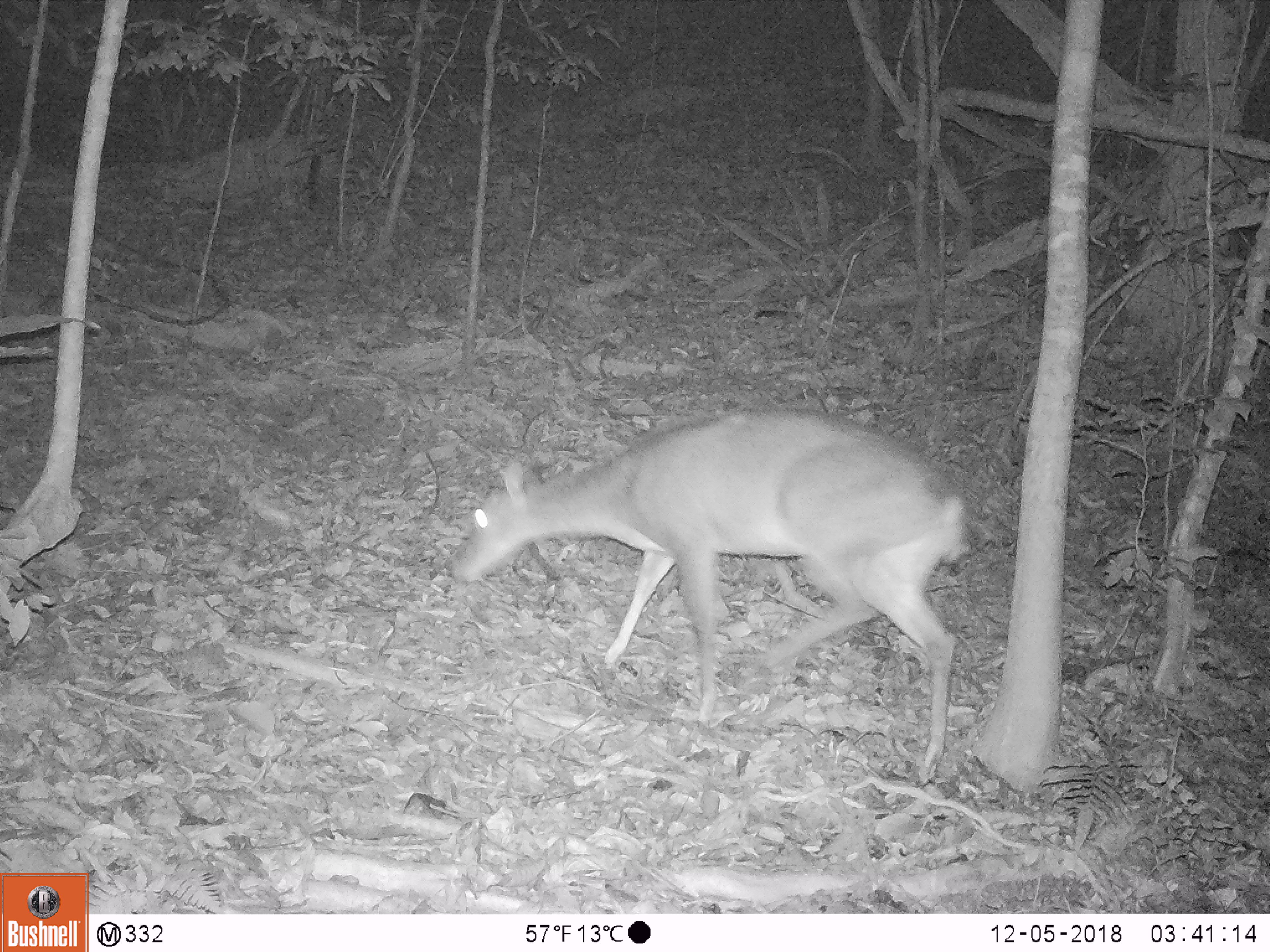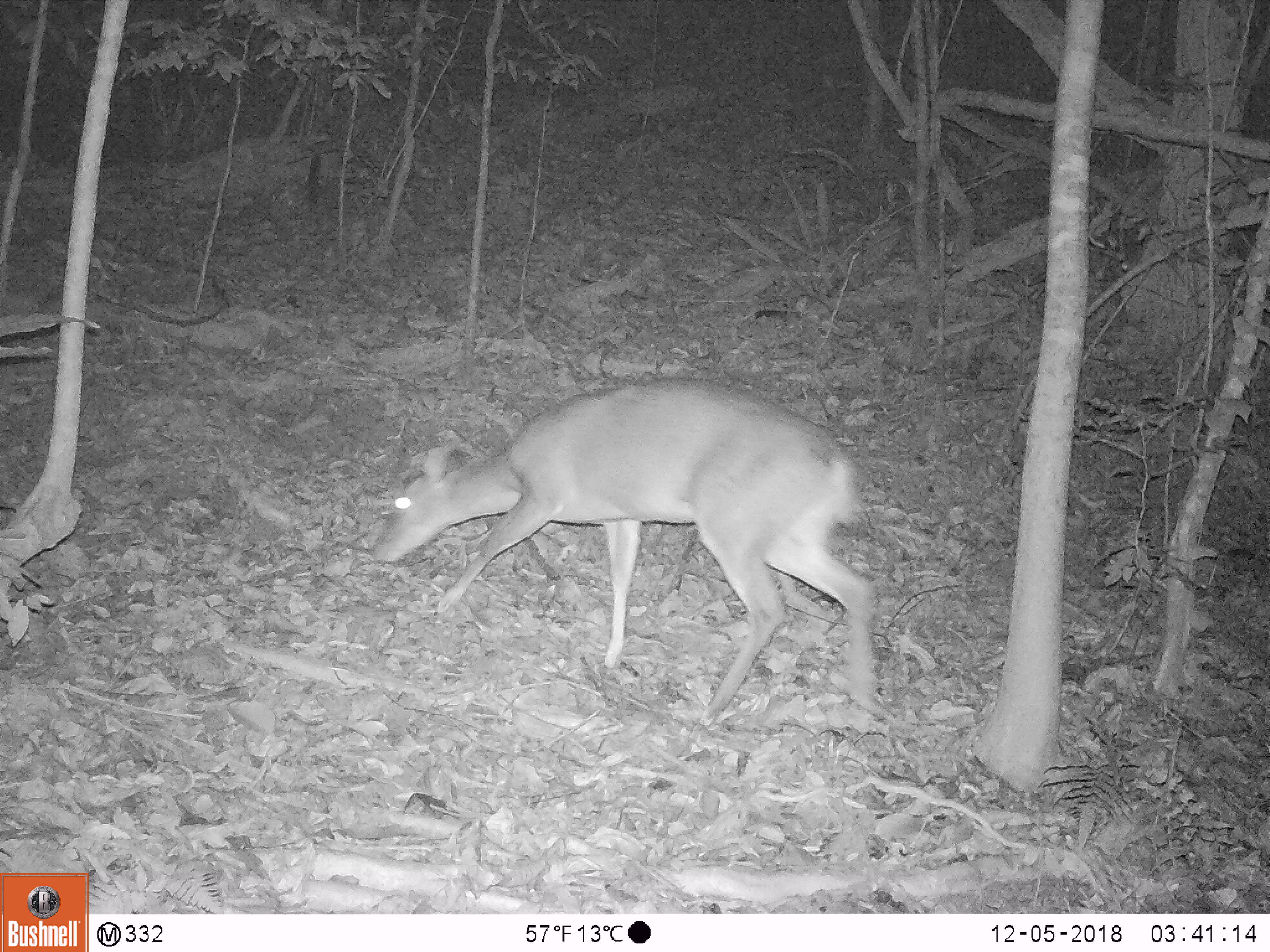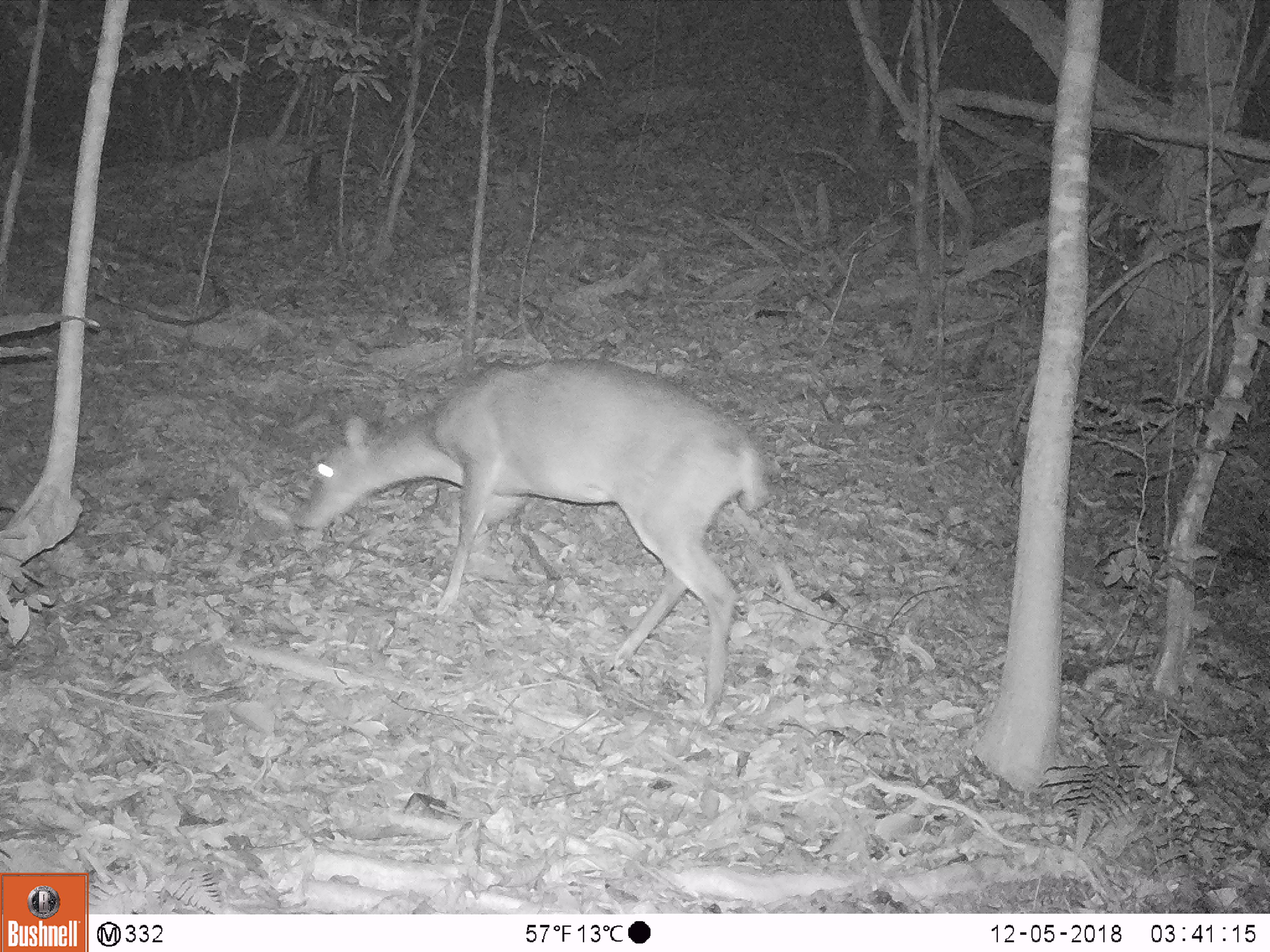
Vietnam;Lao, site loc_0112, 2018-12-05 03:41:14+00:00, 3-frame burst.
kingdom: Animalia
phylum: Chordata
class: Mammalia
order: Artiodactyla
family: Cervidae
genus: Muntiacus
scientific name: Muntiacus vuquangensis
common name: large-antlered muntjac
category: large antlered muntjac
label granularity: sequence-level